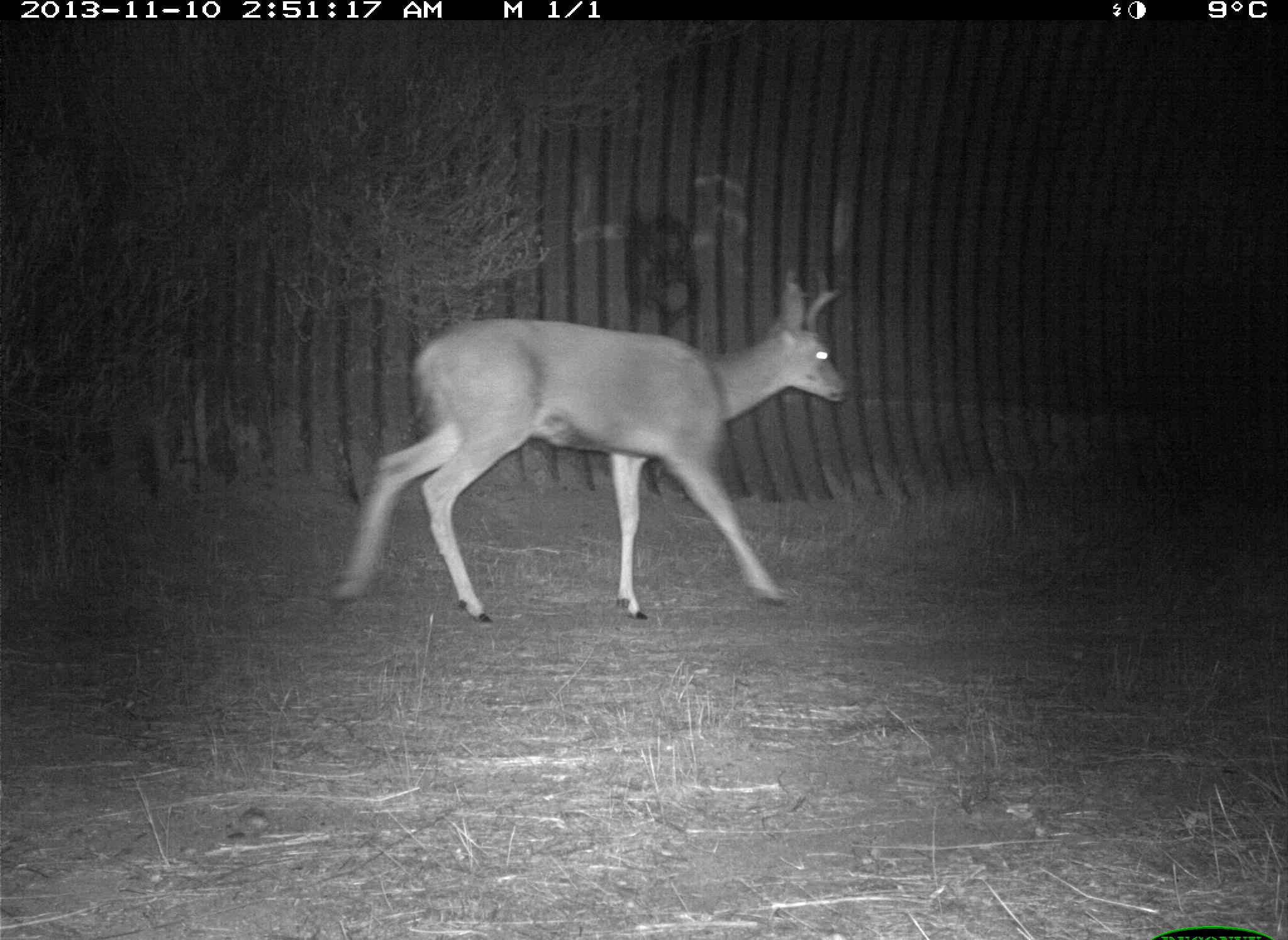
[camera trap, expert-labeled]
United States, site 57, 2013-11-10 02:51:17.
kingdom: Animalia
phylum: Chordata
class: Mammalia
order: Artiodactyla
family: Cervidae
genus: Odocoileus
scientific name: Odocoileus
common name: deer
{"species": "deer (Odocoileus)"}